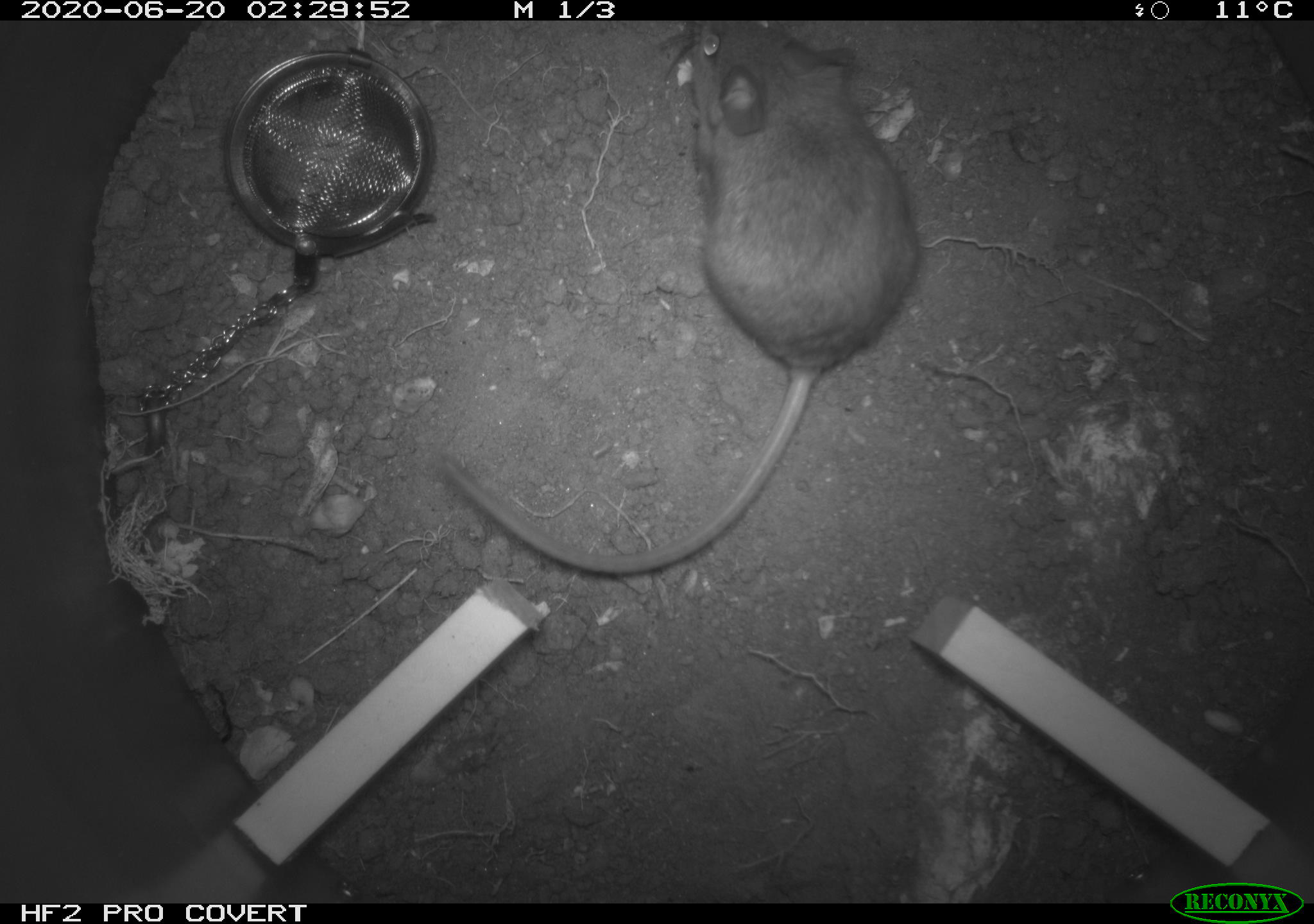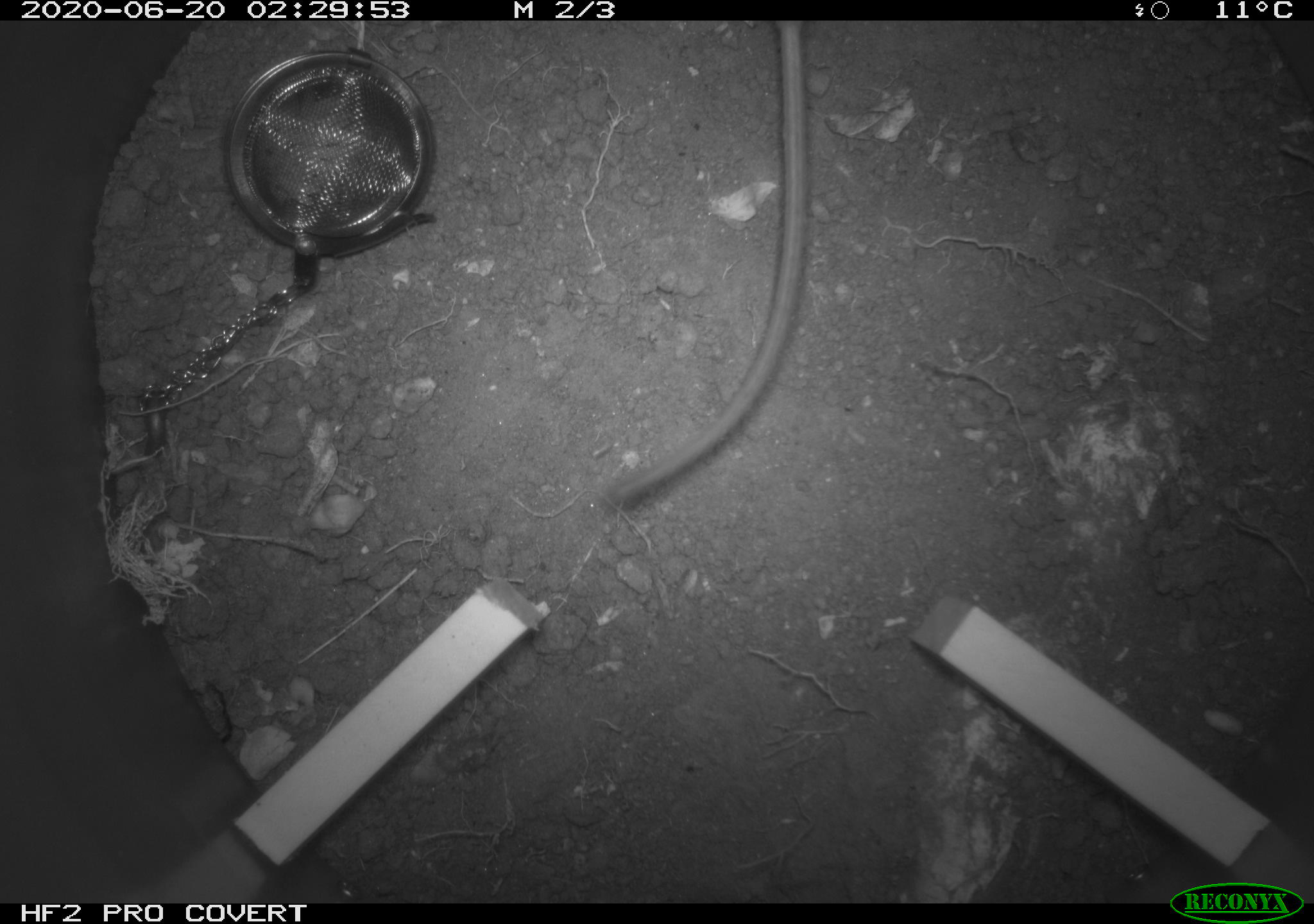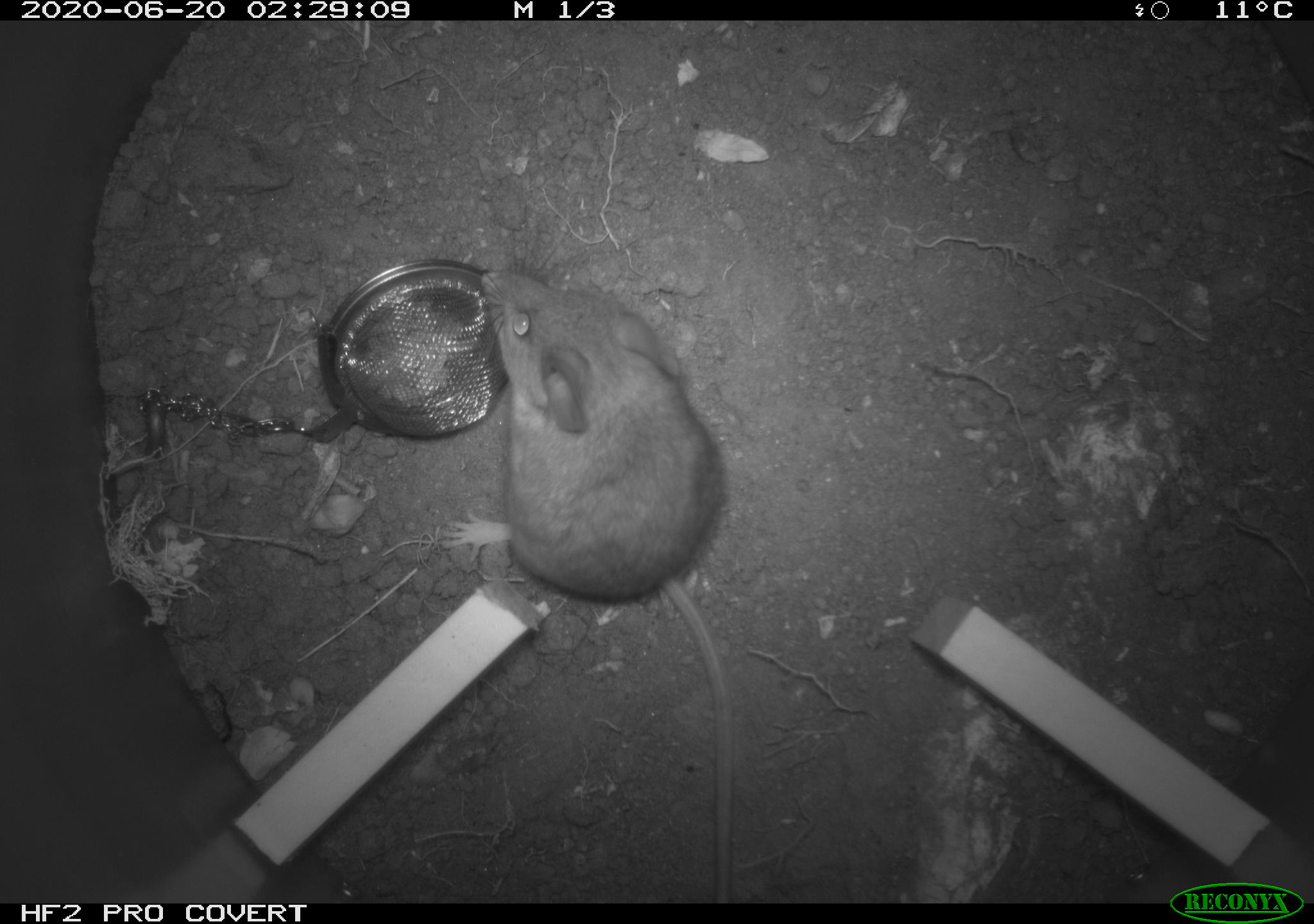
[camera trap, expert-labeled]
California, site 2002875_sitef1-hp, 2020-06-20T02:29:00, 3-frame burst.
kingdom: Animalia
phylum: Chordata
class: Mammalia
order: Rodentia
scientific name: Rodentia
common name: mouse species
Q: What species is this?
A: Mouse species (Rodentia).